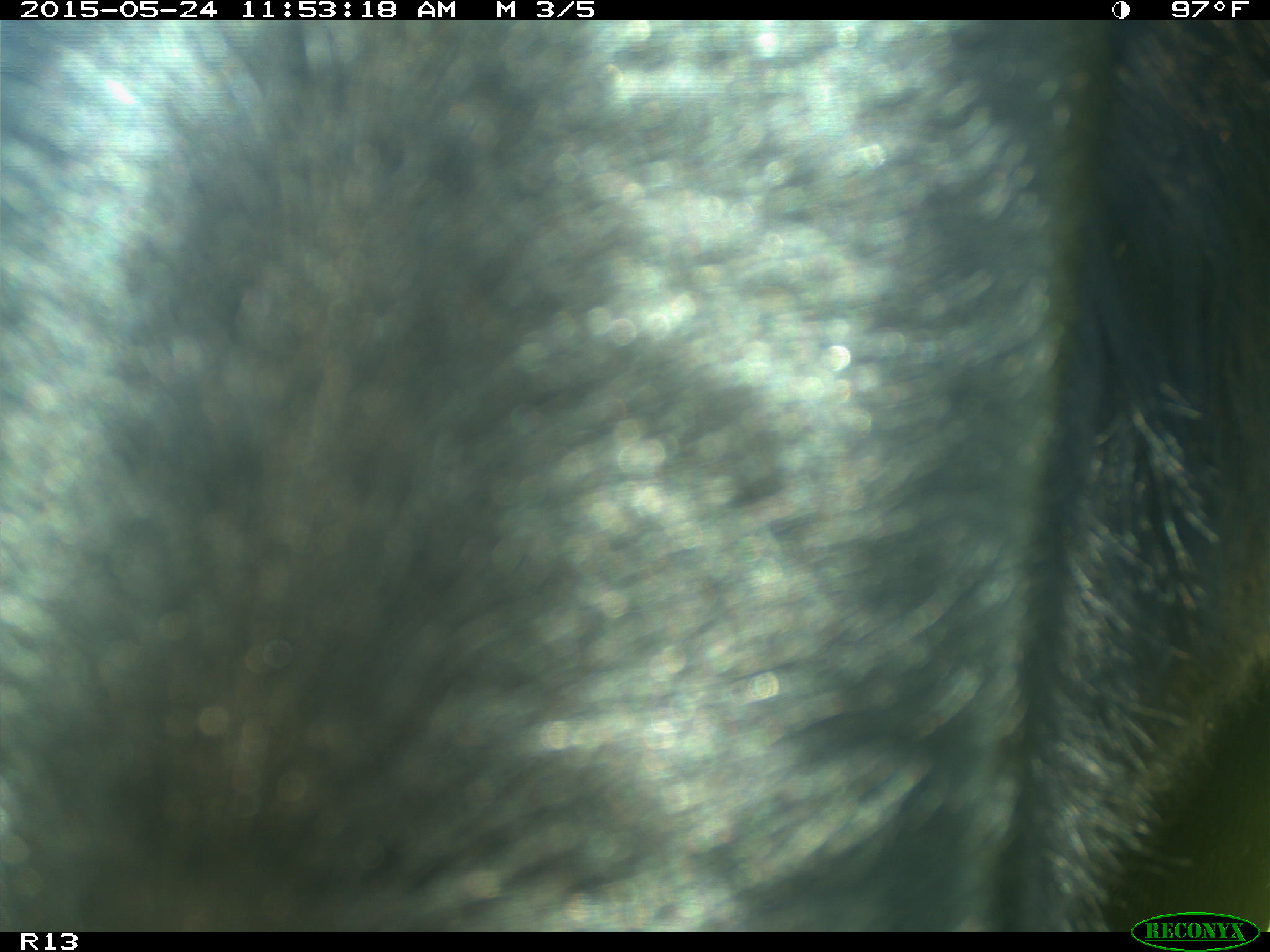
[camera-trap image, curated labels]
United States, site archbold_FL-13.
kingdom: Animalia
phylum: Chordata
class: Mammalia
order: Artiodactyla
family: Bovidae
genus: Bos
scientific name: Bos taurus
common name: domestic cow